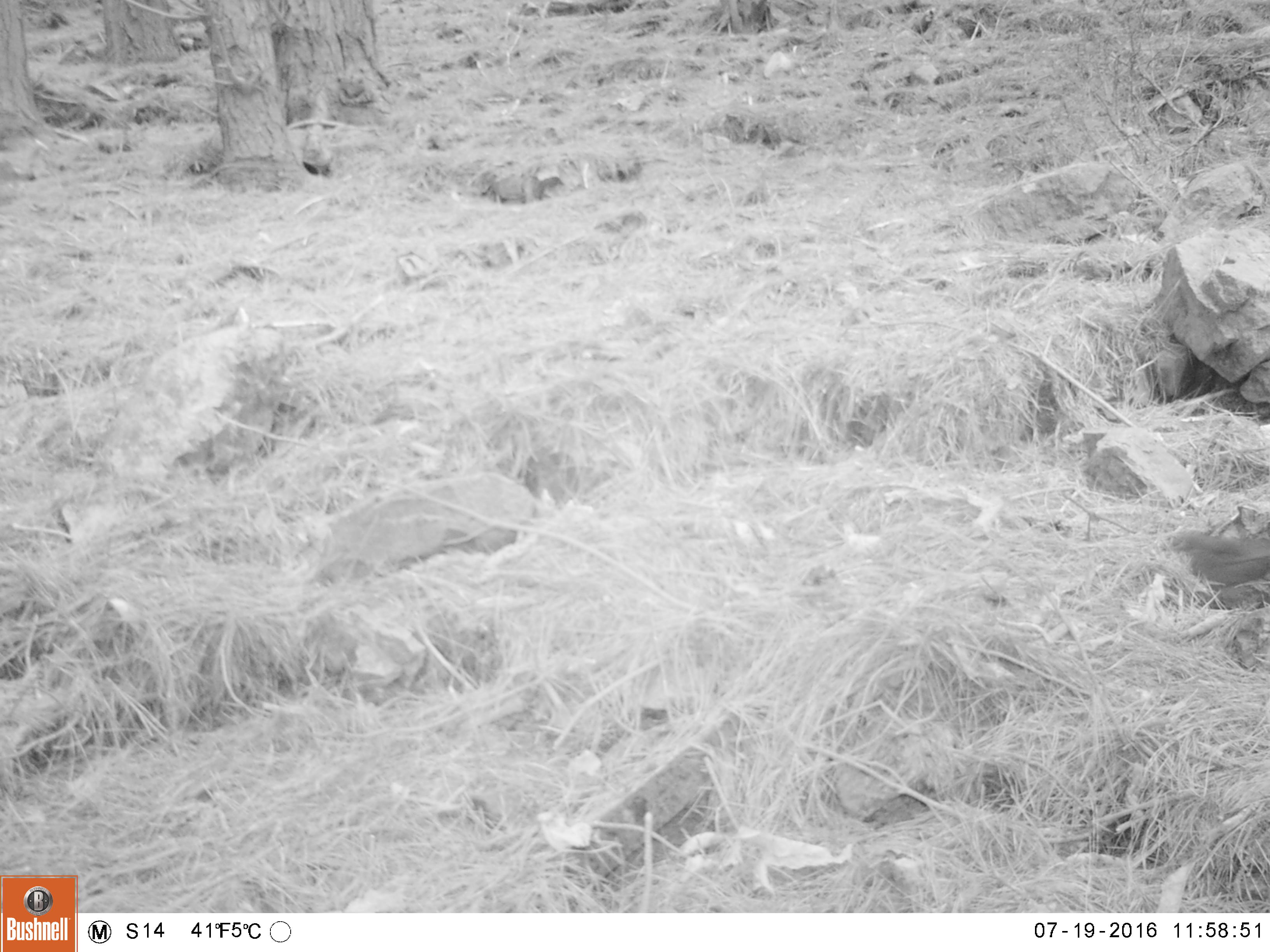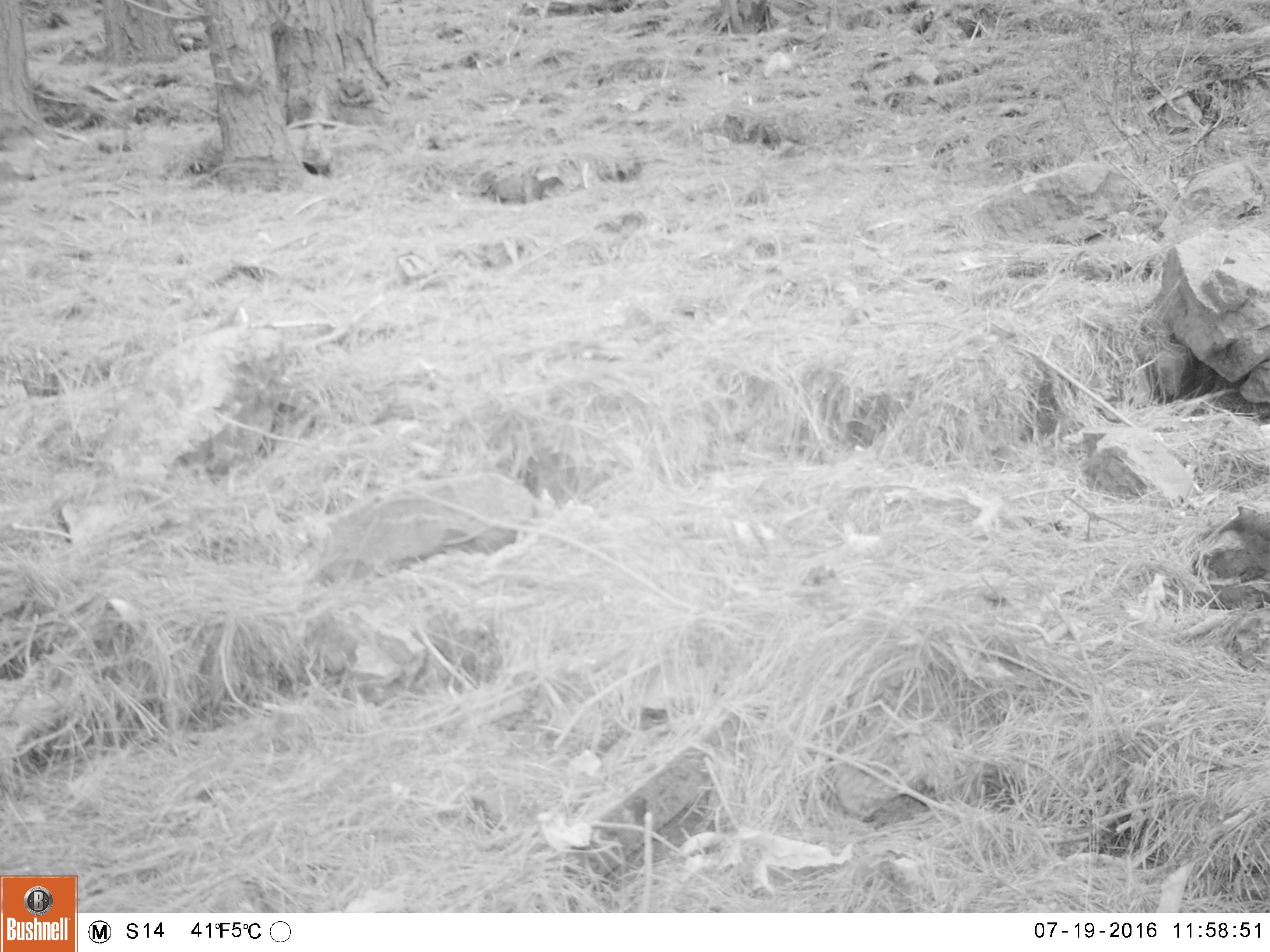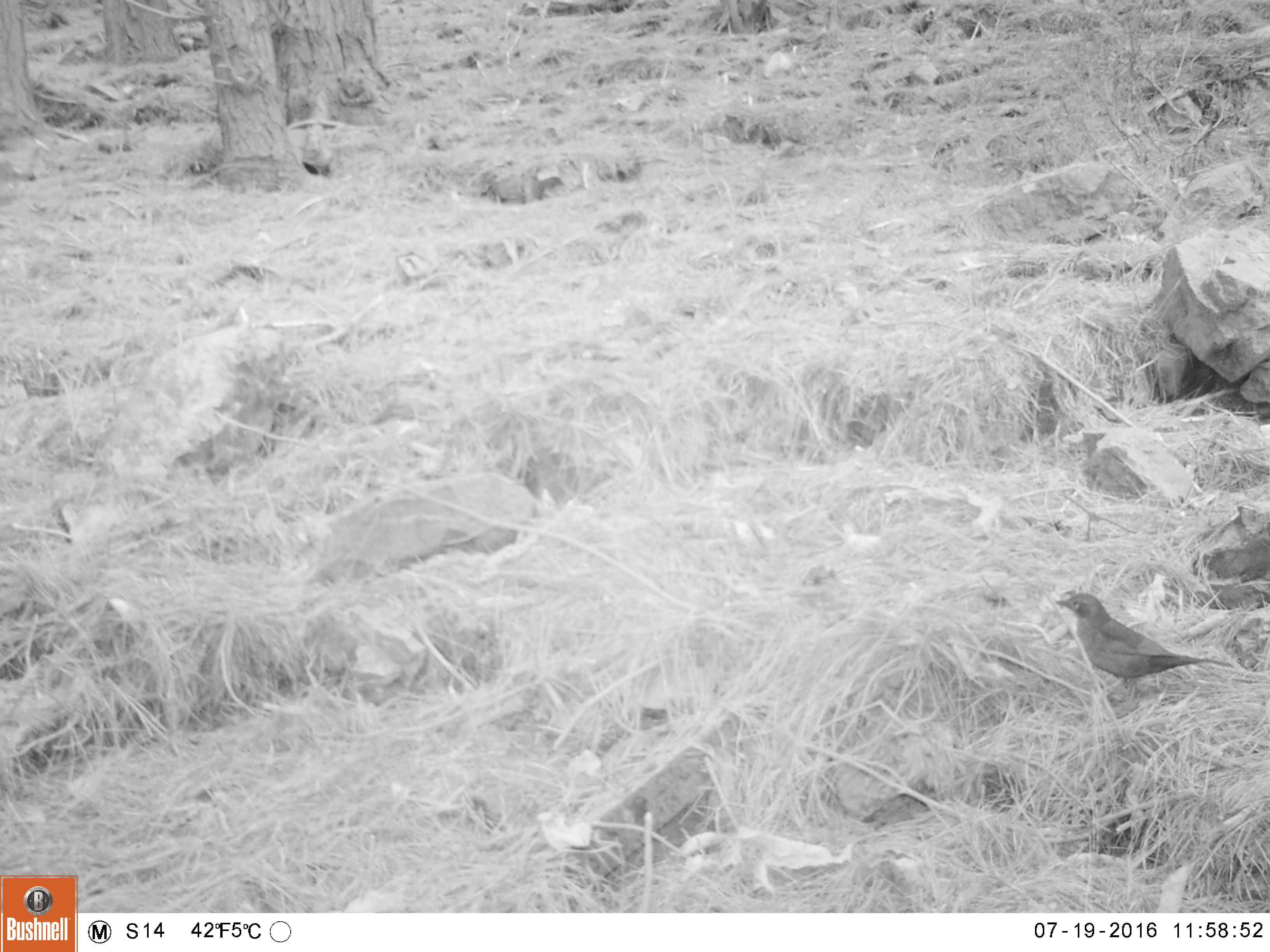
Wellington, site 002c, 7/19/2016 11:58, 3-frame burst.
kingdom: Animalia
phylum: Chordata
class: Aves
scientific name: Aves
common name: bird